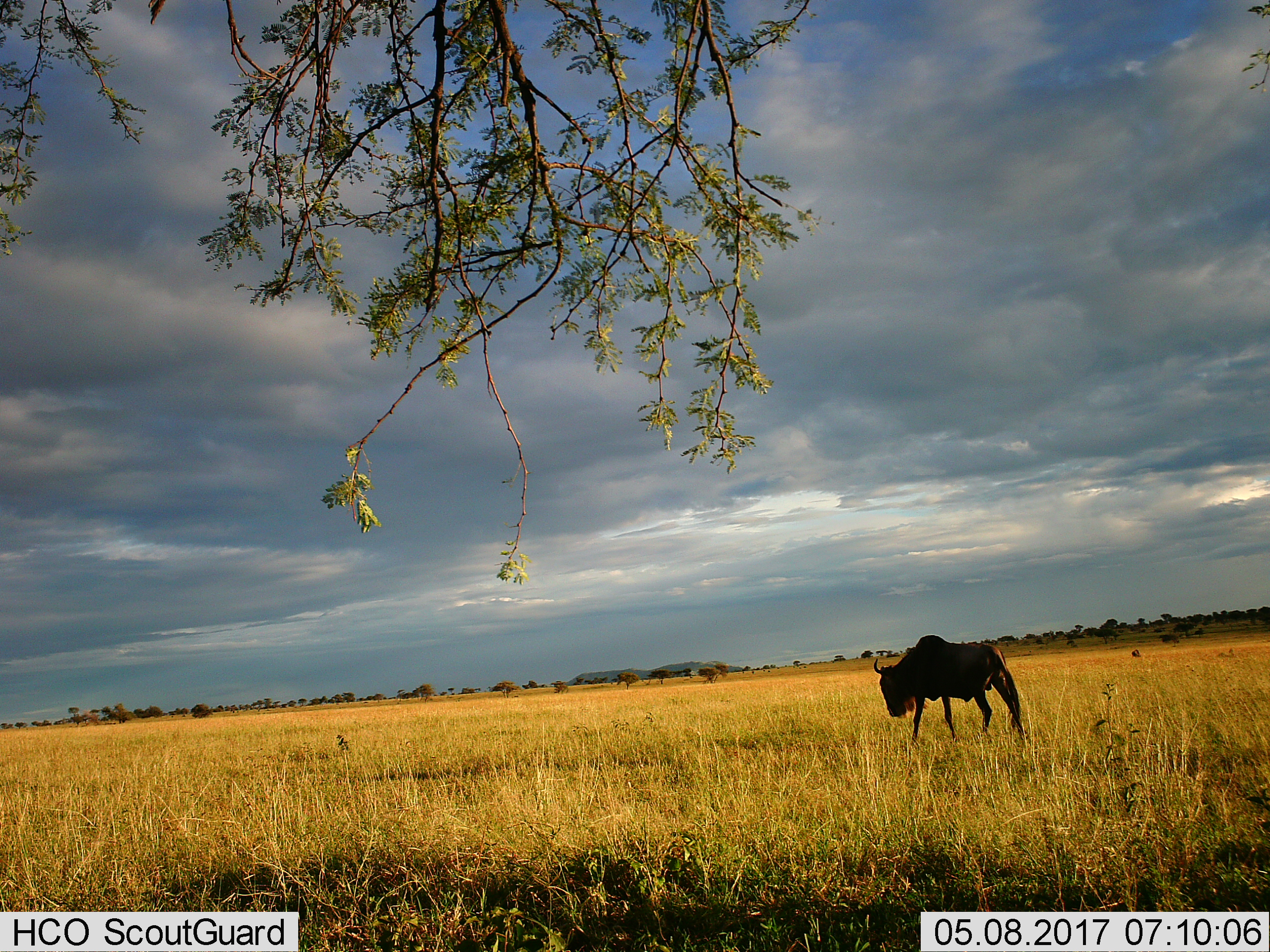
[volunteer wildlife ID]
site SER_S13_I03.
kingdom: Animalia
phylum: Chordata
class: Mammalia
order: Artiodactyla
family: Bovidae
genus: Connochaetes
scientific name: Connochaetes taurinus taurinus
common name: blue wildebeest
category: wildebeestblue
Wildebeestblue (blue wildebeest) (Connochaetes taurinus taurinus), count 1. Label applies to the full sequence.